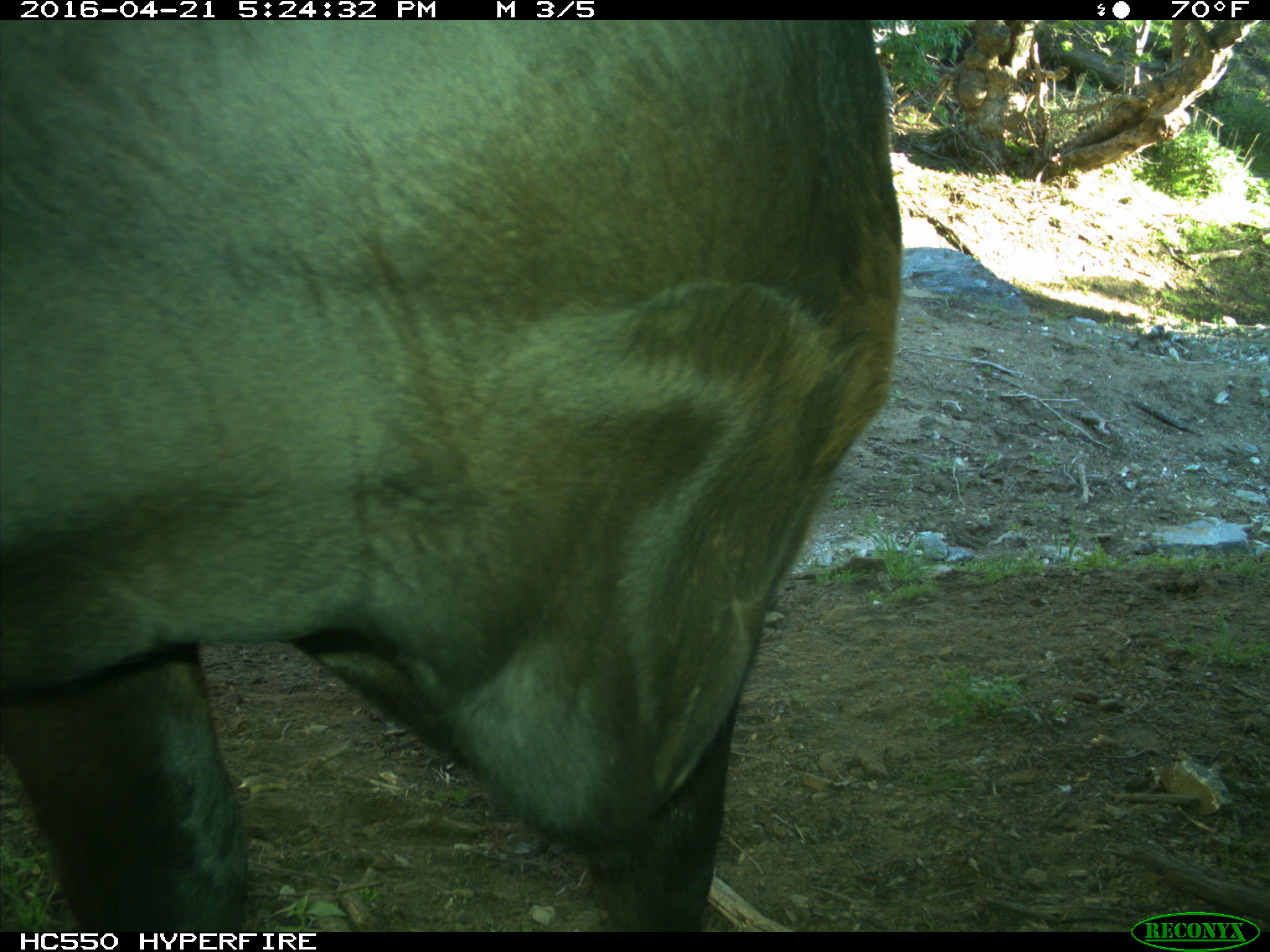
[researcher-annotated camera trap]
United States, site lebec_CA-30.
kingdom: Animalia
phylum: Chordata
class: Mammalia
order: Artiodactyla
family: Bovidae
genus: Bos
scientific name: Bos taurus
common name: domestic cow